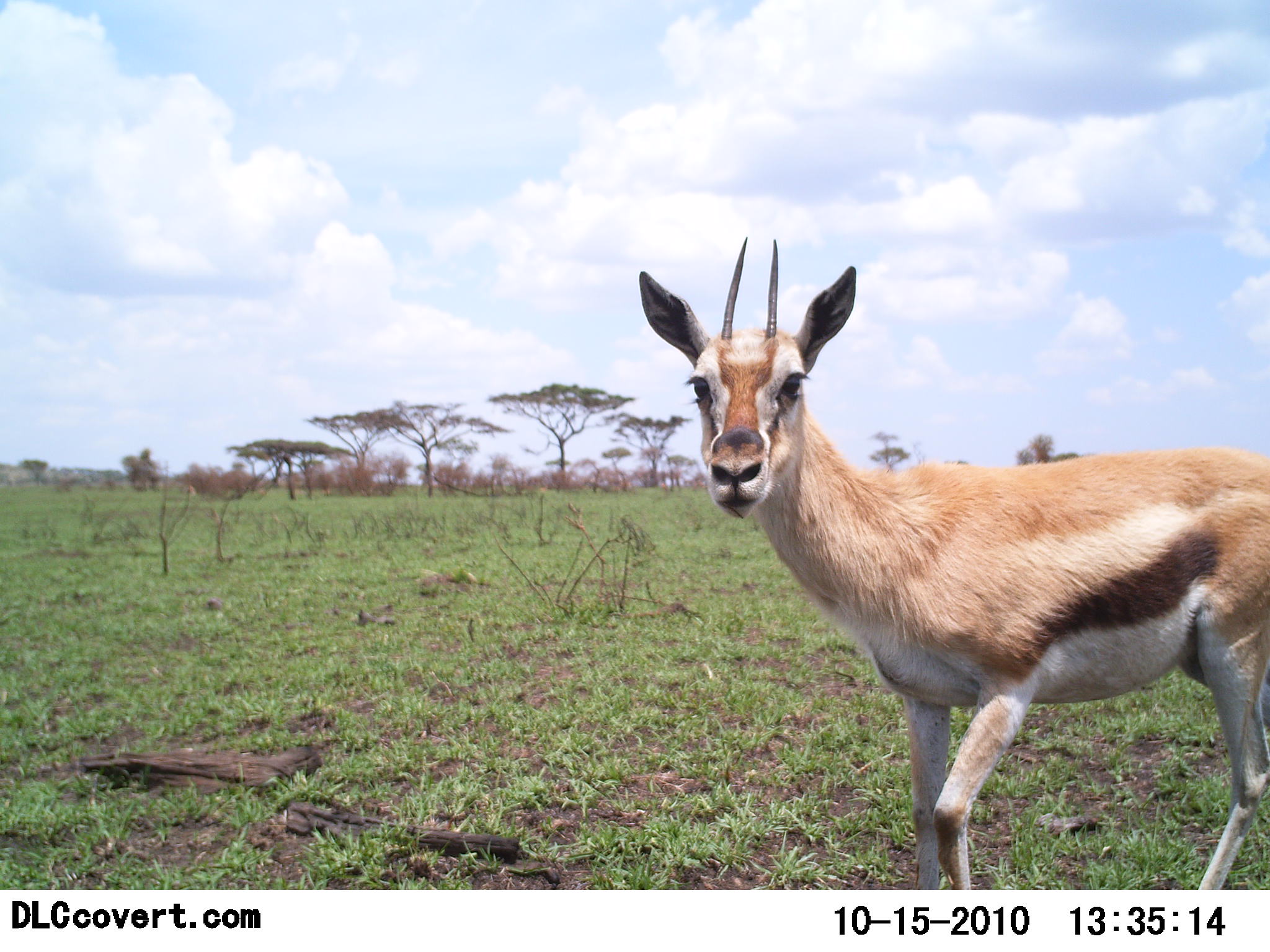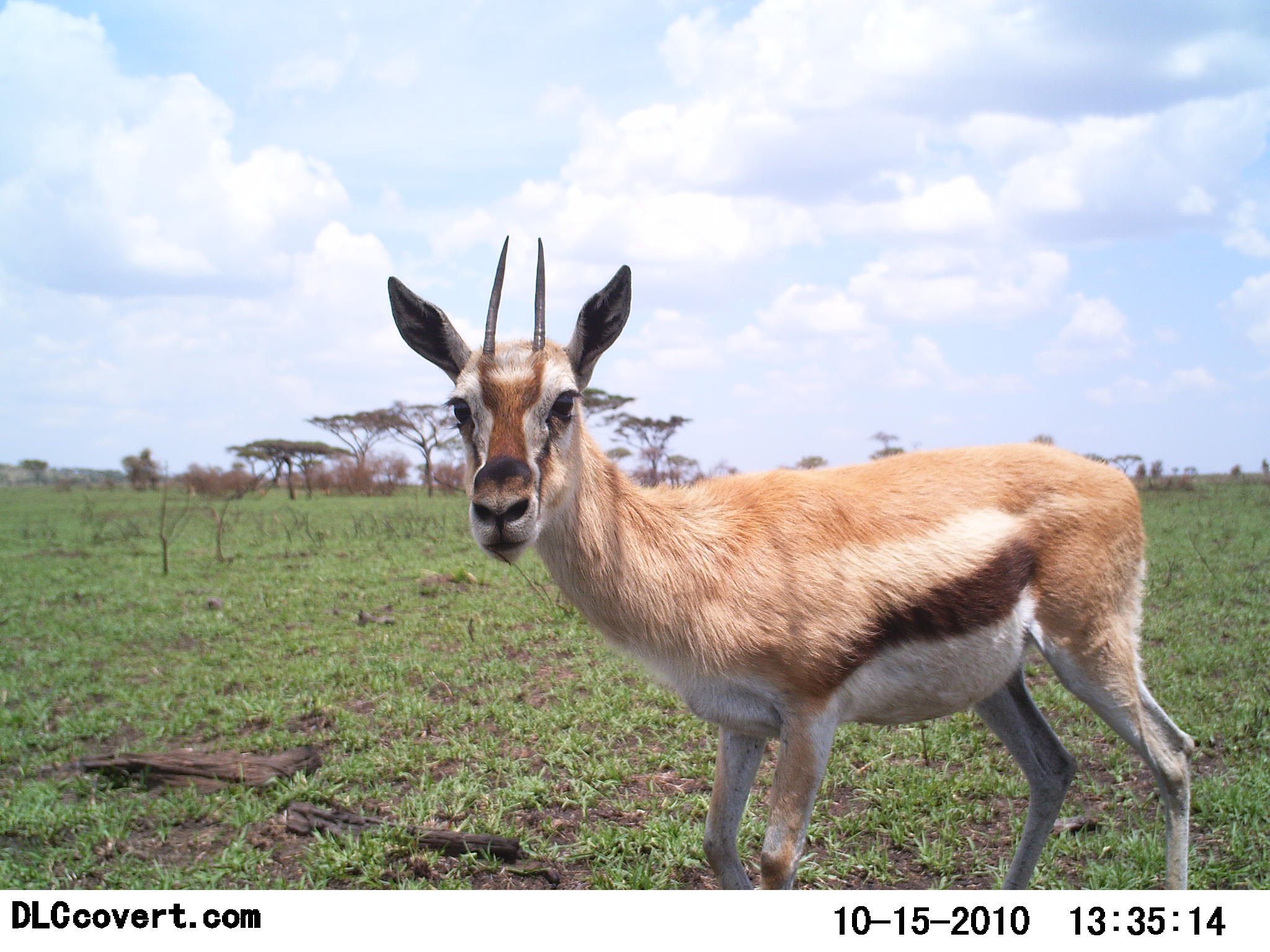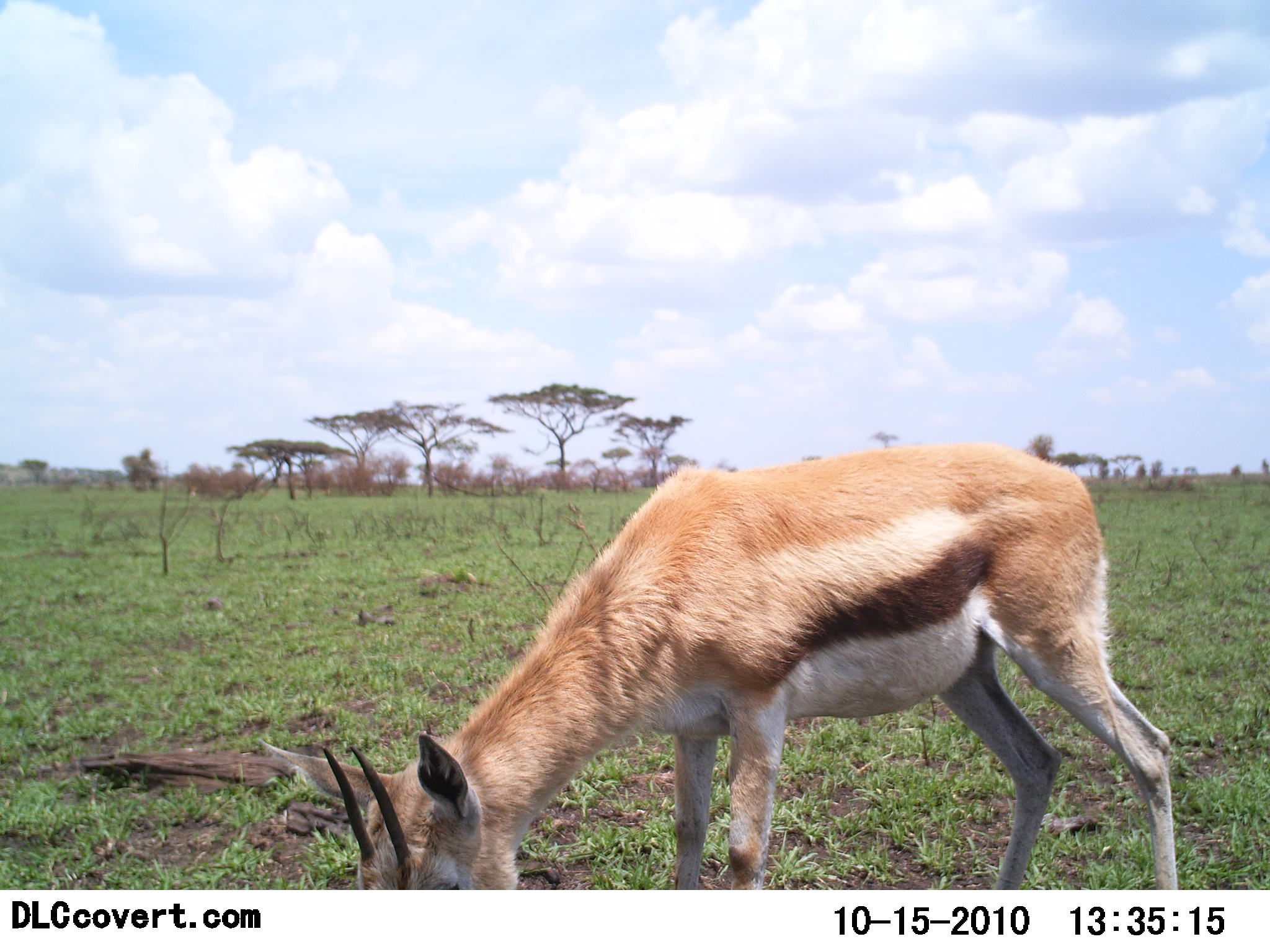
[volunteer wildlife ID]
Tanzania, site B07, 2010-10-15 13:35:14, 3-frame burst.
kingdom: Animalia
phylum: Chordata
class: Mammalia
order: Artiodactyla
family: Bovidae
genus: Eudorcas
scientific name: Eudorcas thomsonii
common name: thomson's gazelle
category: gazellethomsons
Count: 1.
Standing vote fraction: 27%.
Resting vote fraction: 0%.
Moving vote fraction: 60%.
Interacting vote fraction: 7%.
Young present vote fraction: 0%.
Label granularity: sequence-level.